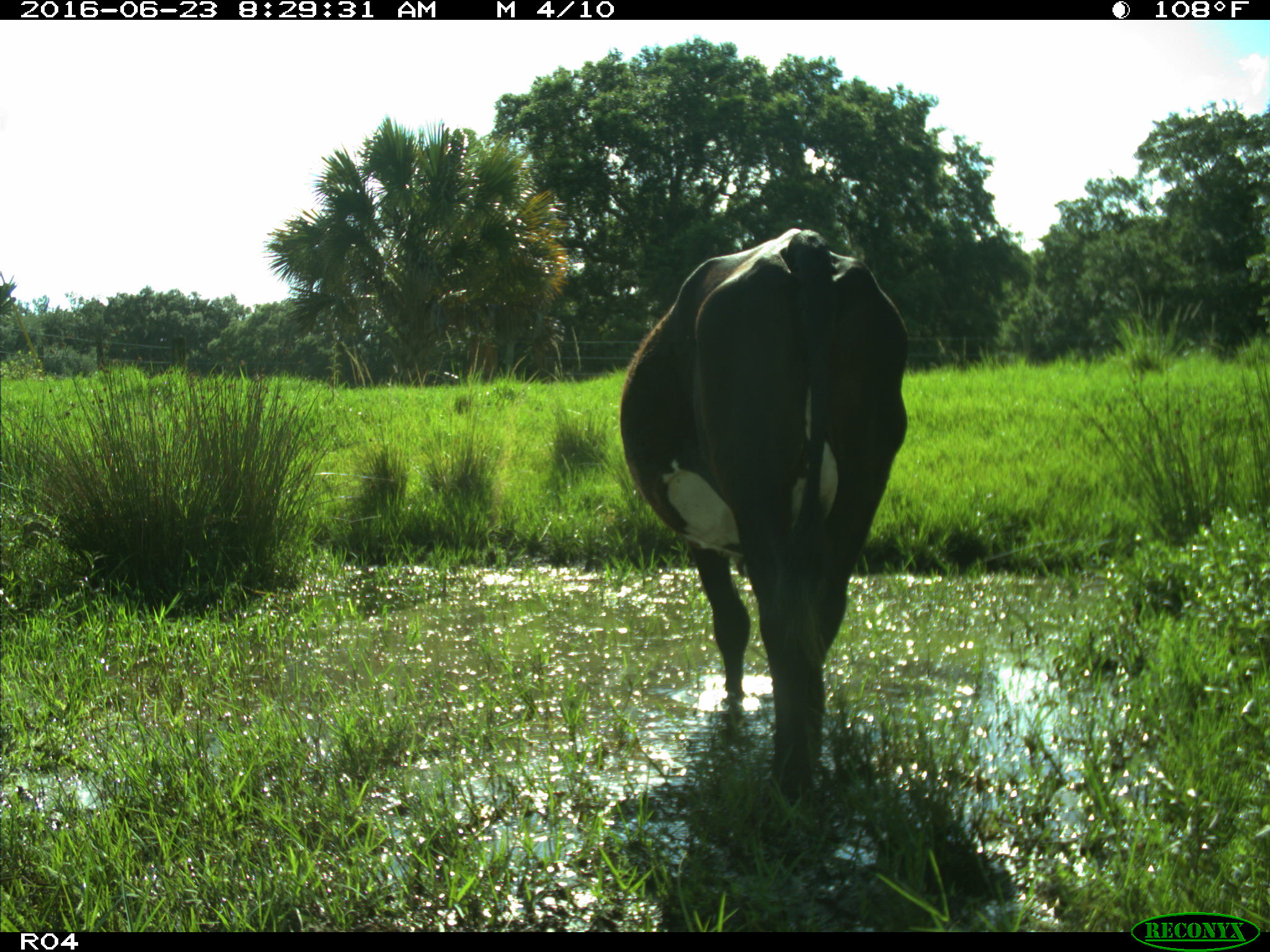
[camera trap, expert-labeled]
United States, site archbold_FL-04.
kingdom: Animalia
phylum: Chordata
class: Mammalia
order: Artiodactyla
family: Bovidae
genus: Bos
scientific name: Bos taurus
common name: domestic cow